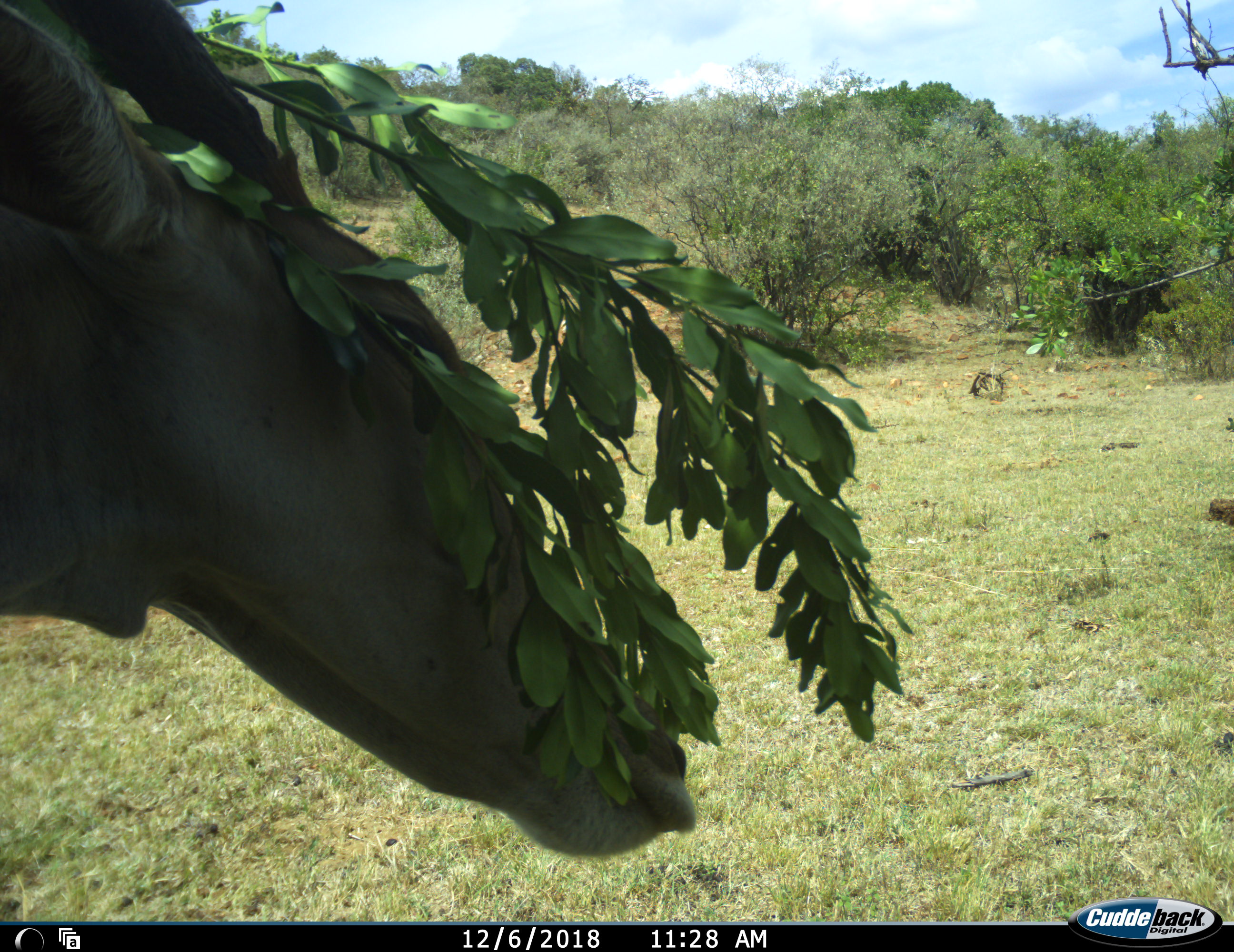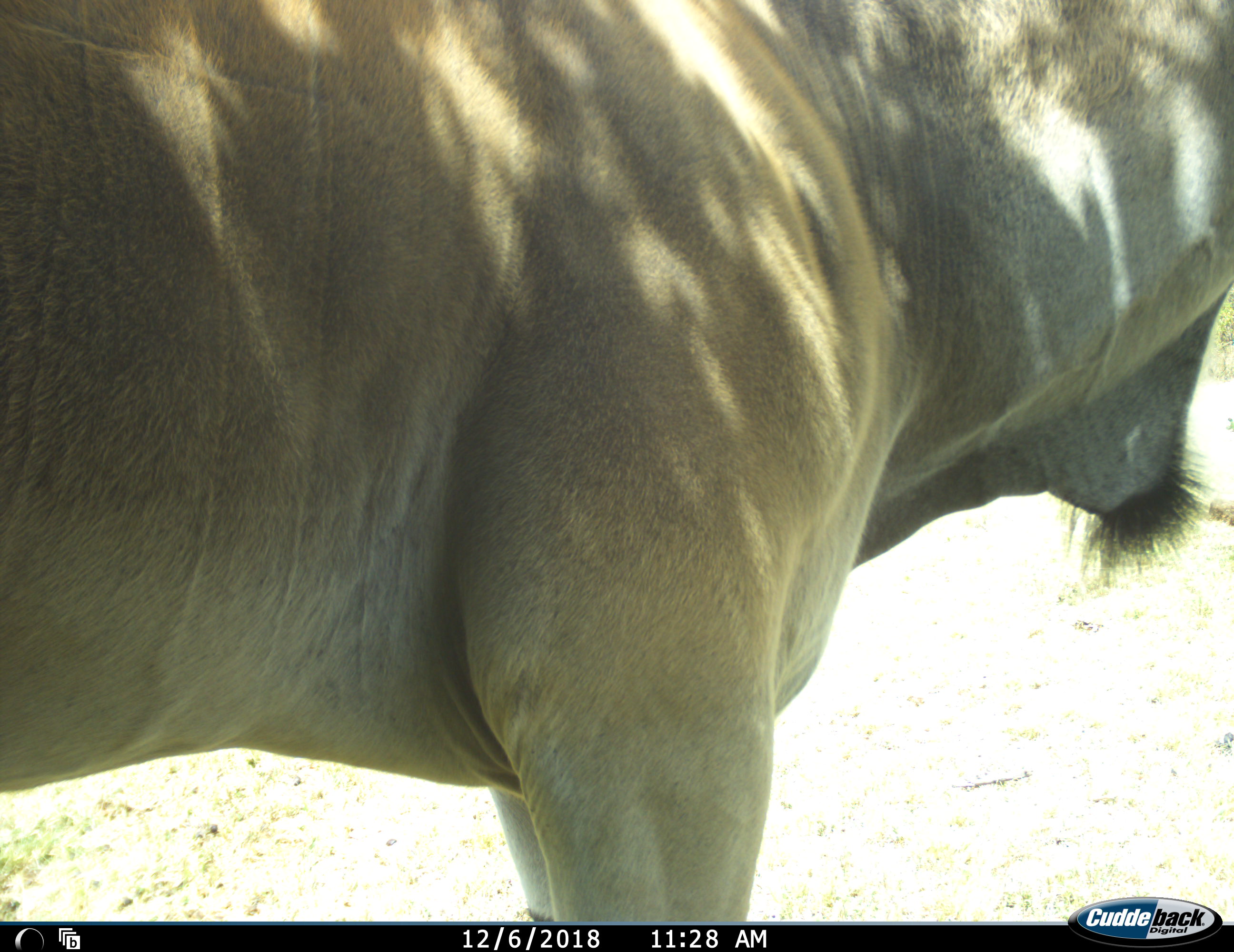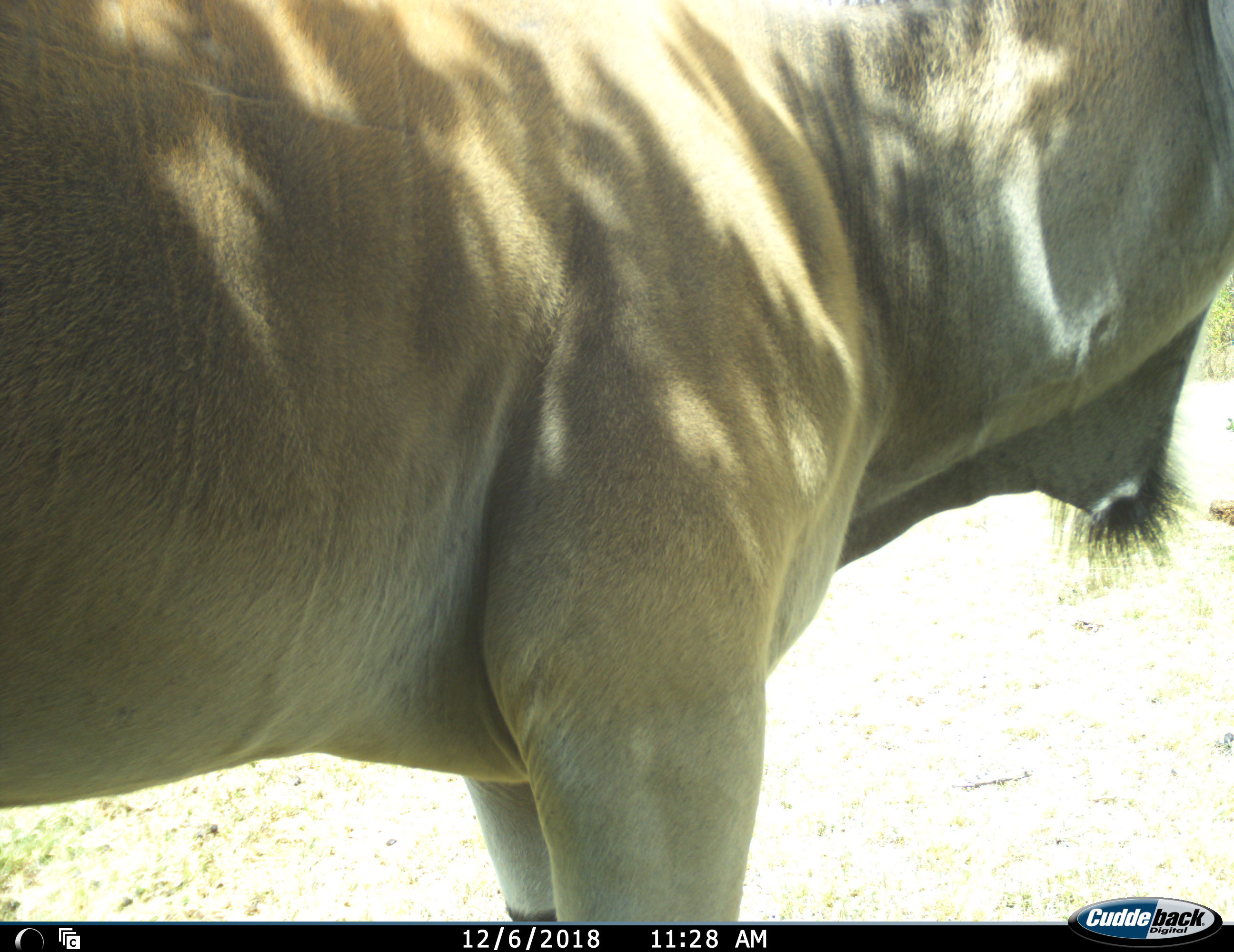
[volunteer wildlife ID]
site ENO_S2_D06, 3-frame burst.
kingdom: Animalia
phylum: Chordata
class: Mammalia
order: Artiodactyla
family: Bovidae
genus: Tragelaphus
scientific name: Tragelaphus oryx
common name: eland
Eland (Tragelaphus oryx), count 1. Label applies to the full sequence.